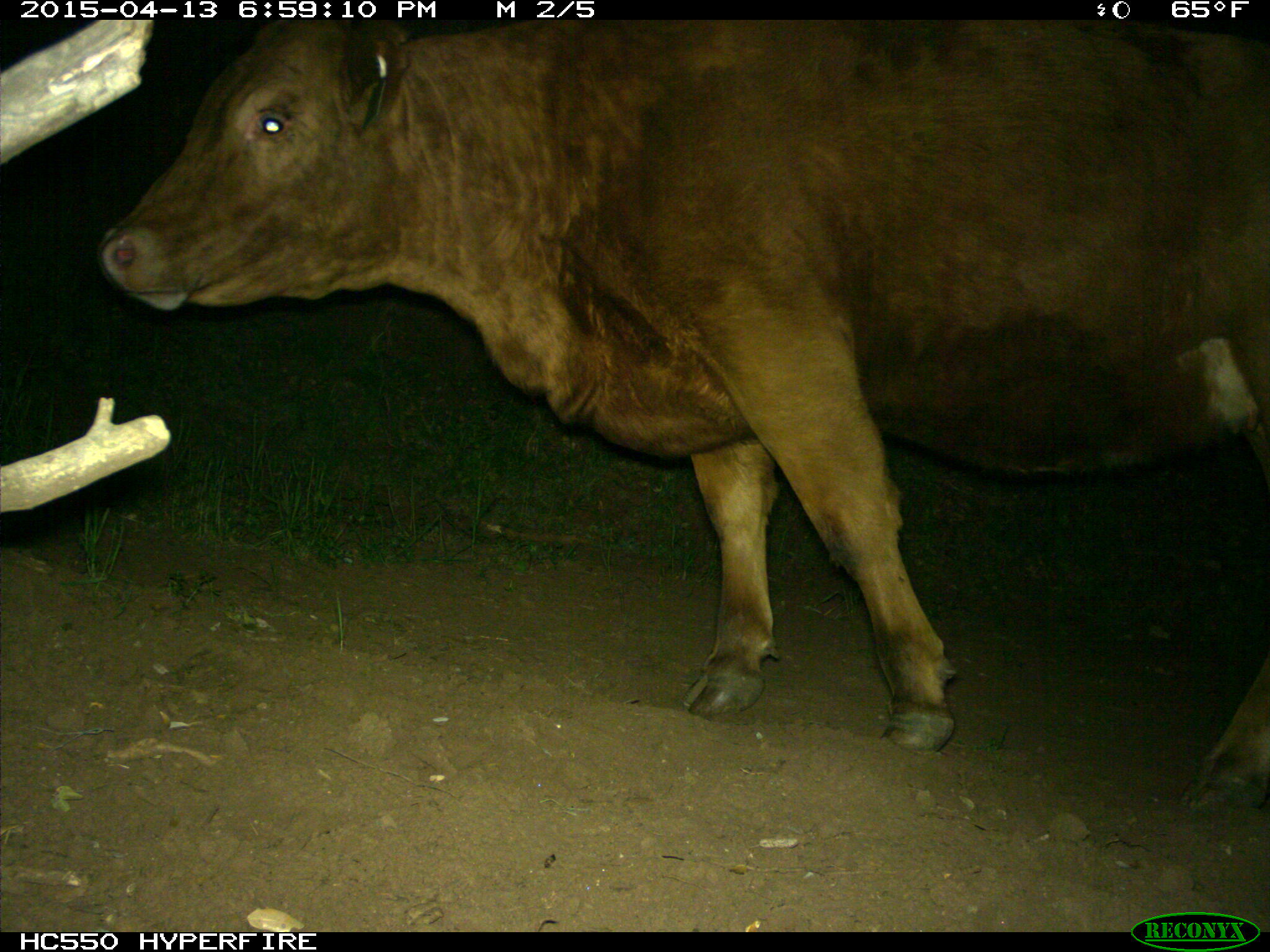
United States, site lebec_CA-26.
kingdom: Animalia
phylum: Chordata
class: Mammalia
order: Artiodactyla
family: Bovidae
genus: Bos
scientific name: Bos taurus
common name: domestic cow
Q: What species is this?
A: Bos taurus (domestic cow).